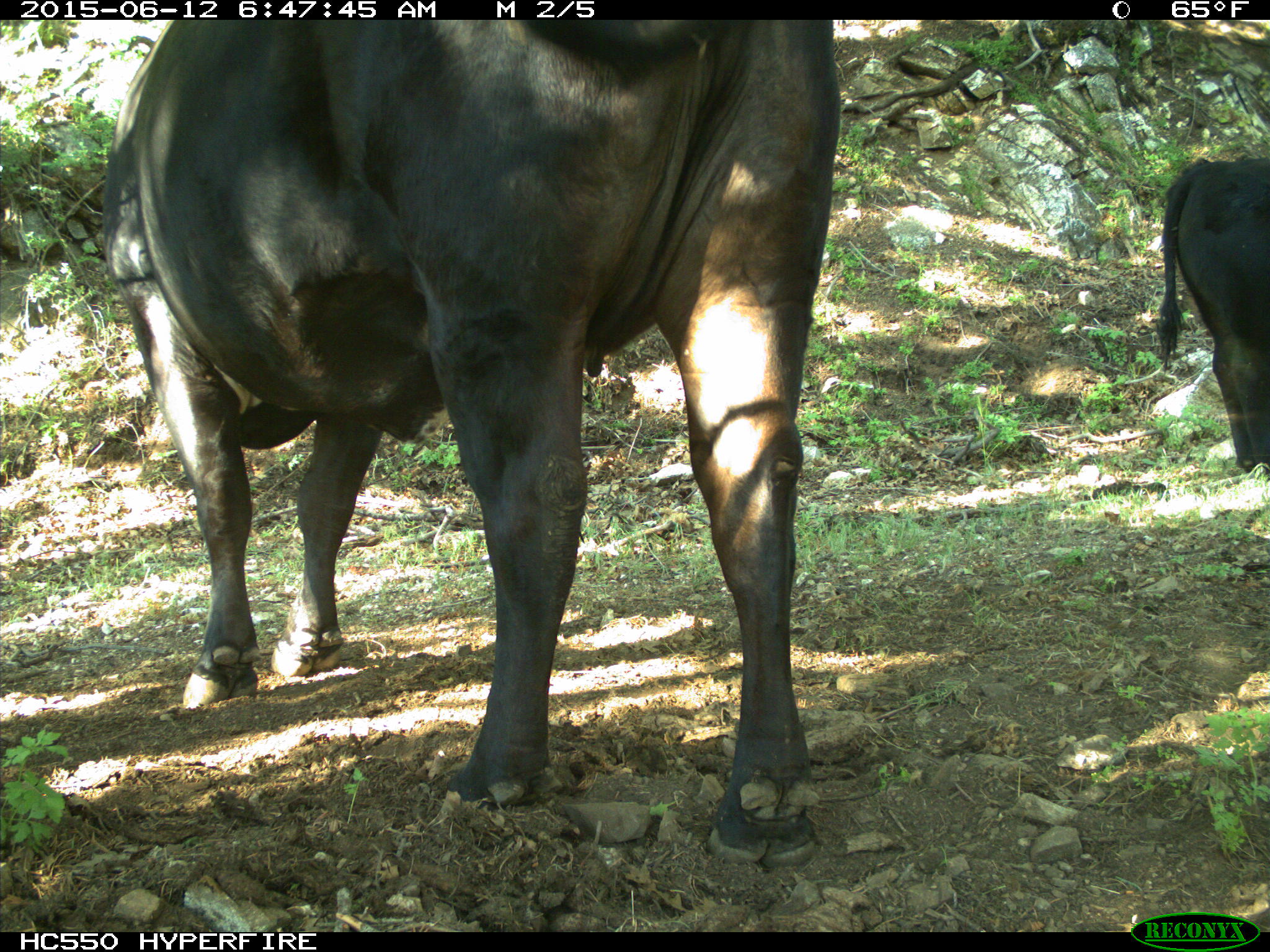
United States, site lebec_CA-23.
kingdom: Animalia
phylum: Chordata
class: Mammalia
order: Artiodactyla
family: Bovidae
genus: Bos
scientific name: Bos taurus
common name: domestic cow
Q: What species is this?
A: Bos taurus (domestic cow).